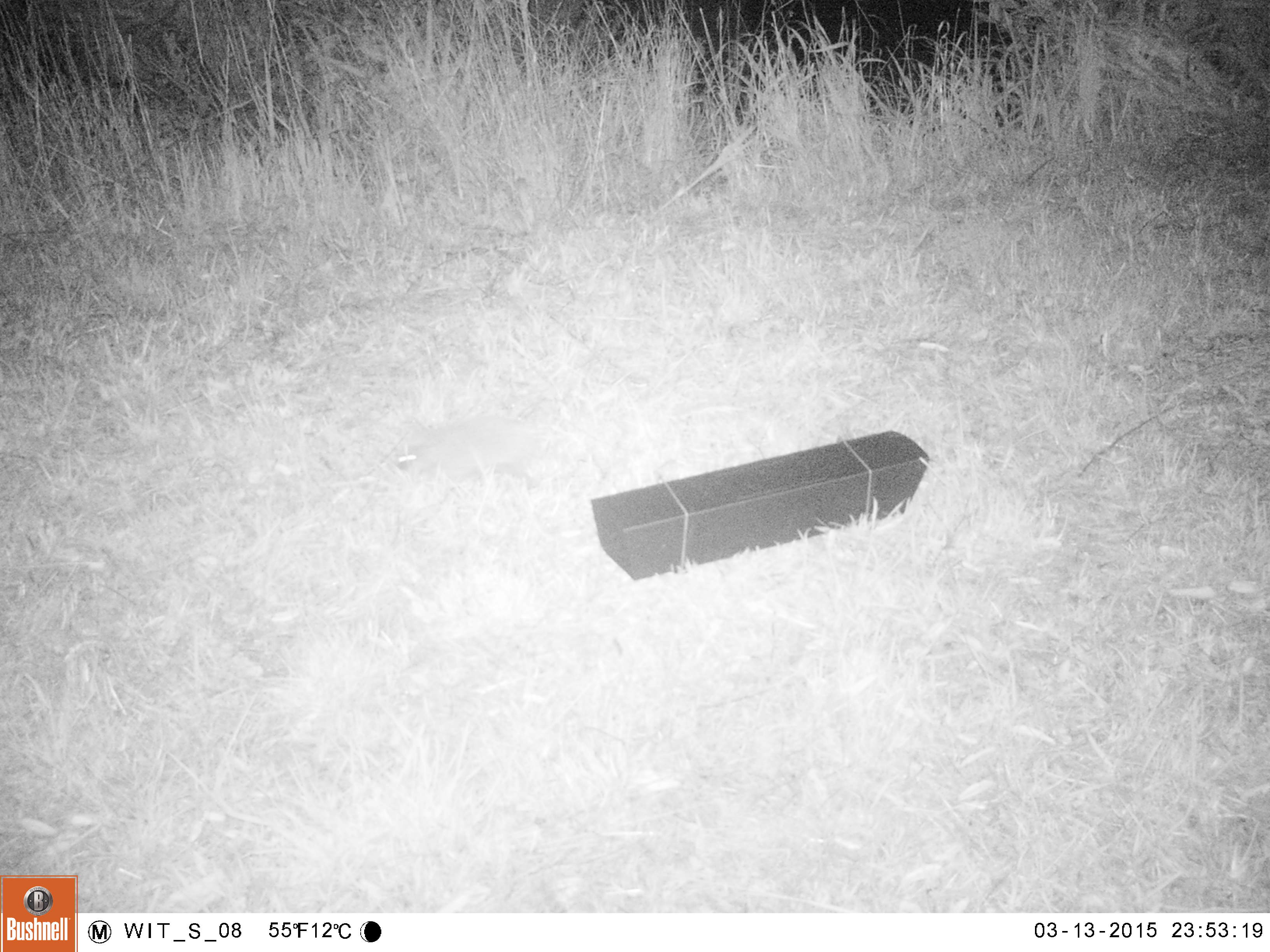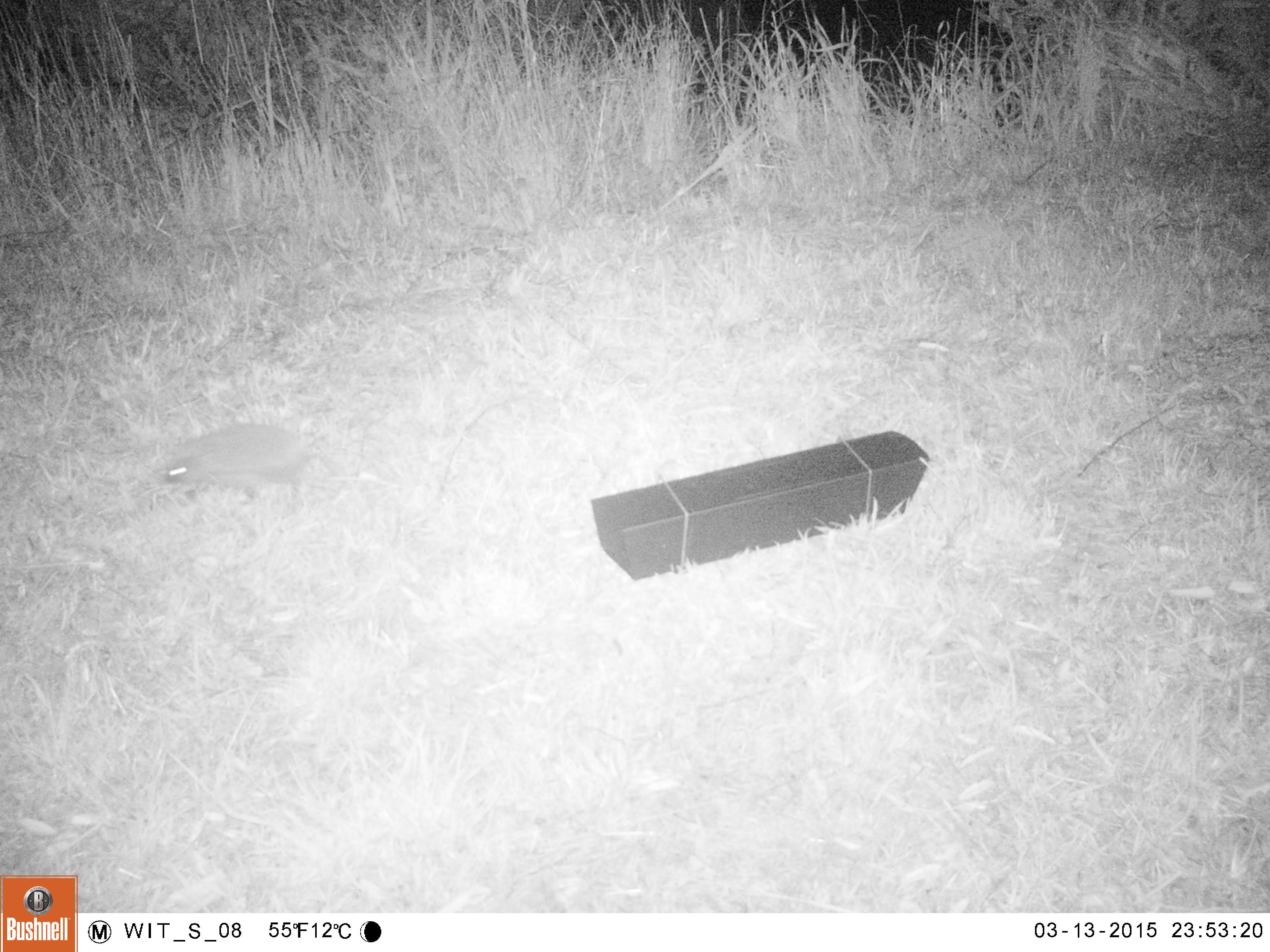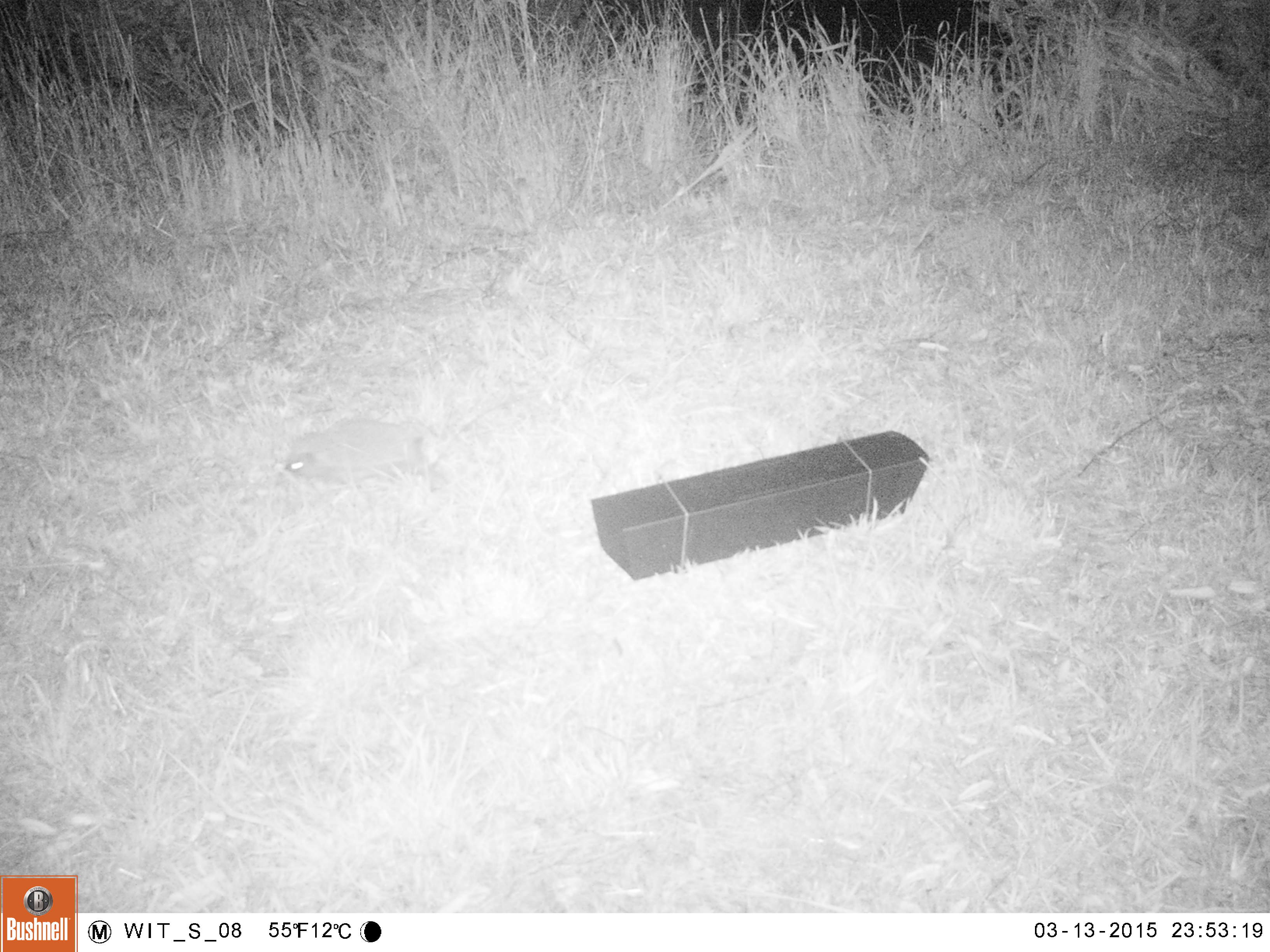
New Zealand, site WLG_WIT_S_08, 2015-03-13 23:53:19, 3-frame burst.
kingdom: Animalia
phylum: Chordata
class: Mammalia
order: Eulipotyphla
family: Erinaceidae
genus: Erinaceus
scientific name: Erinaceus europaeus europaeus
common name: european hedgehog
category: hedgehog